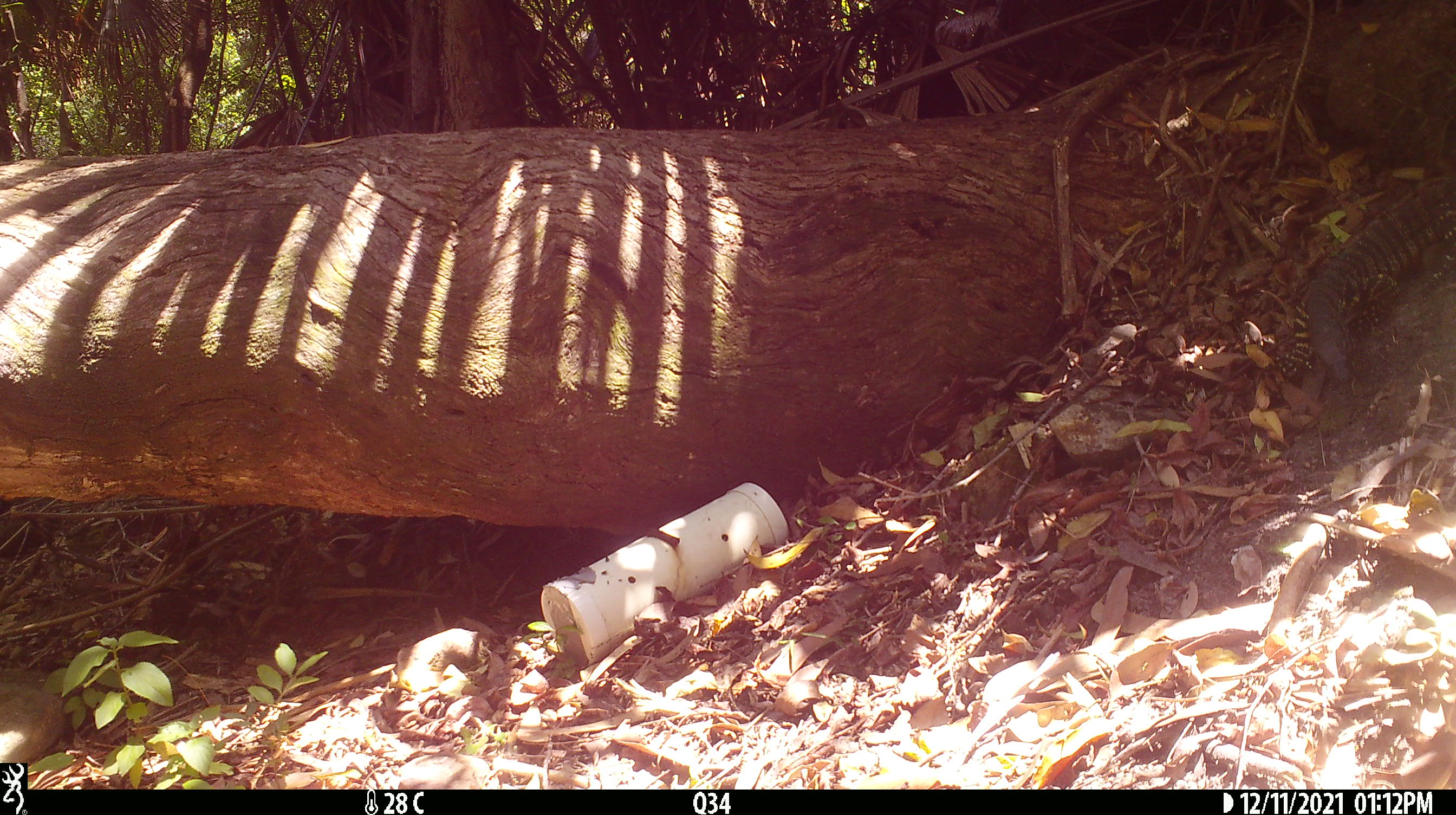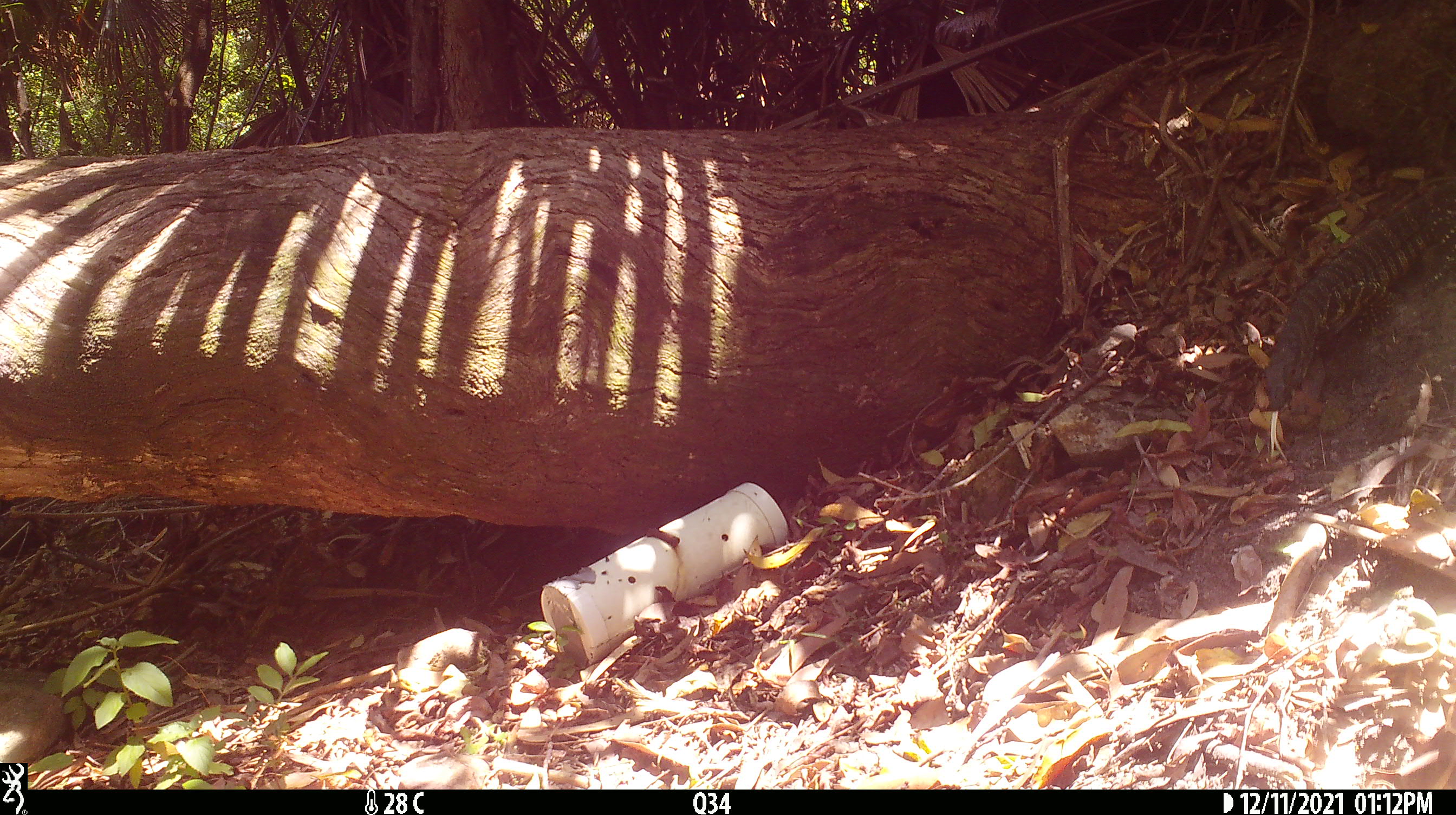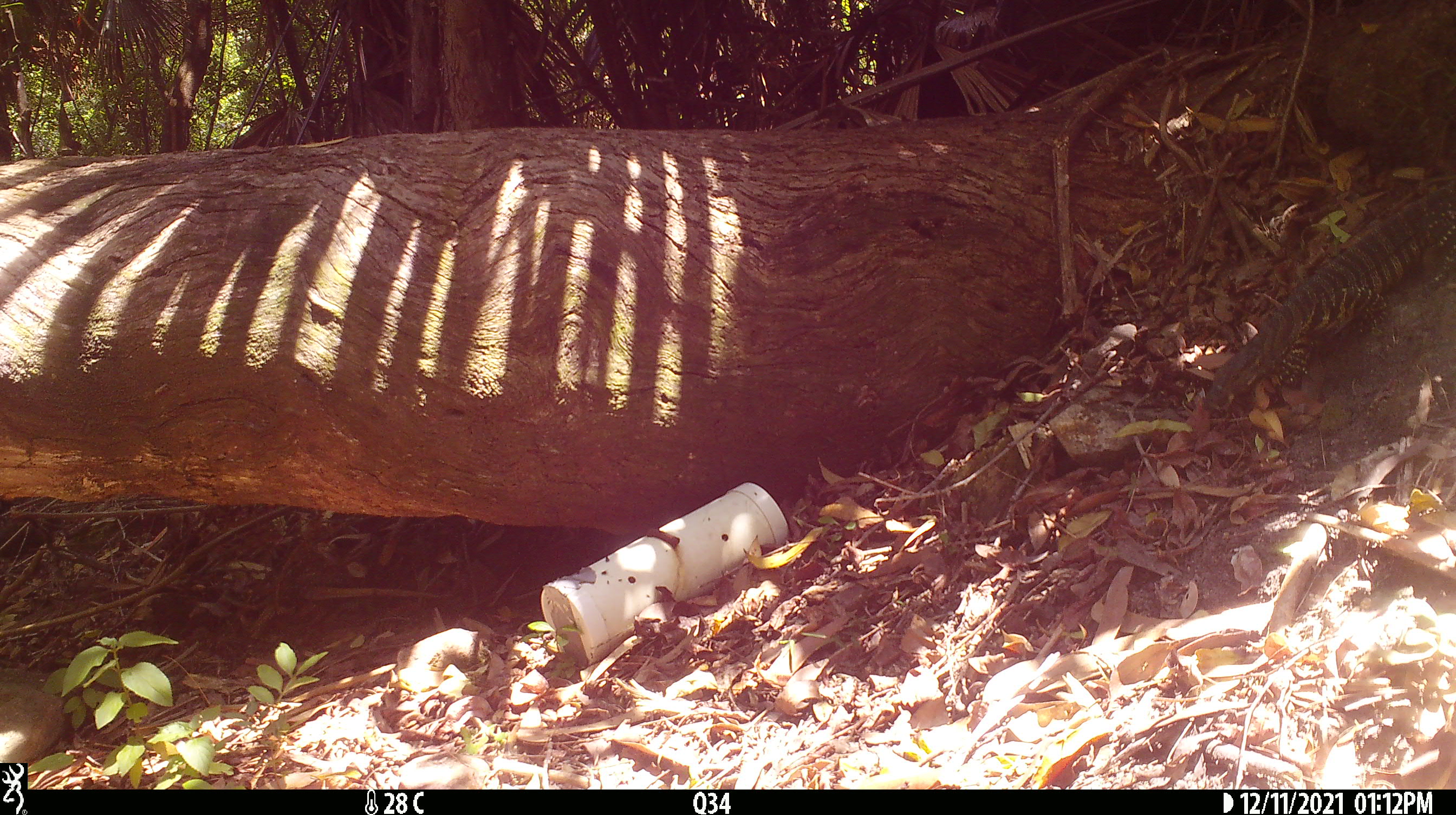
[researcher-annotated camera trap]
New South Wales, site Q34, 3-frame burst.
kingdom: Animalia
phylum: Chordata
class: Reptilia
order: Squamata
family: Varanidae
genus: Varanus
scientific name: Varanus varius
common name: lace monitor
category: goanna